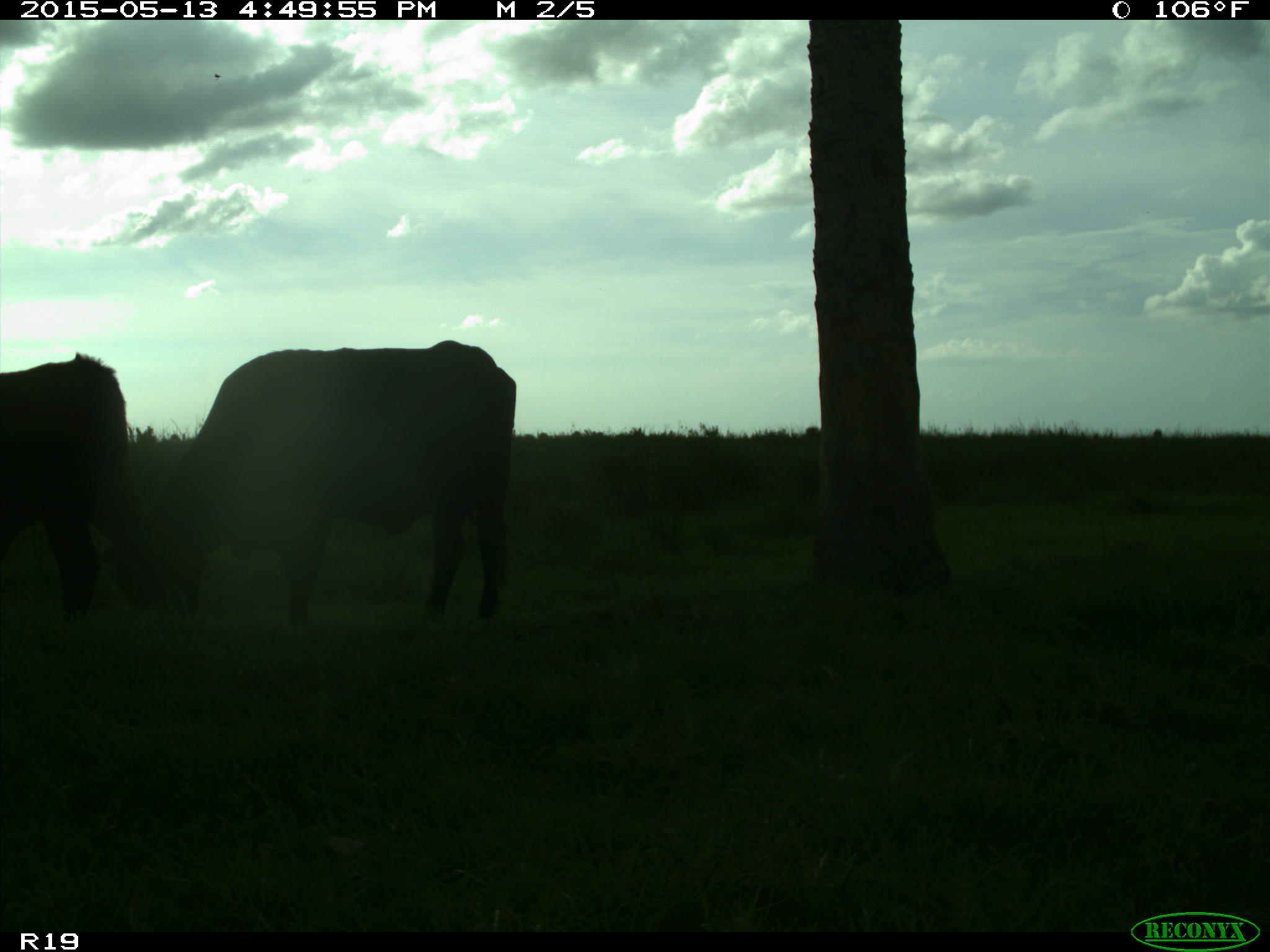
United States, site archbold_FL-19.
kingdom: Animalia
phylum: Chordata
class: Mammalia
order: Artiodactyla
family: Bovidae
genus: Bos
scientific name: Bos taurus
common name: domestic cow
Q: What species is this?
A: Bos taurus (domestic cow).